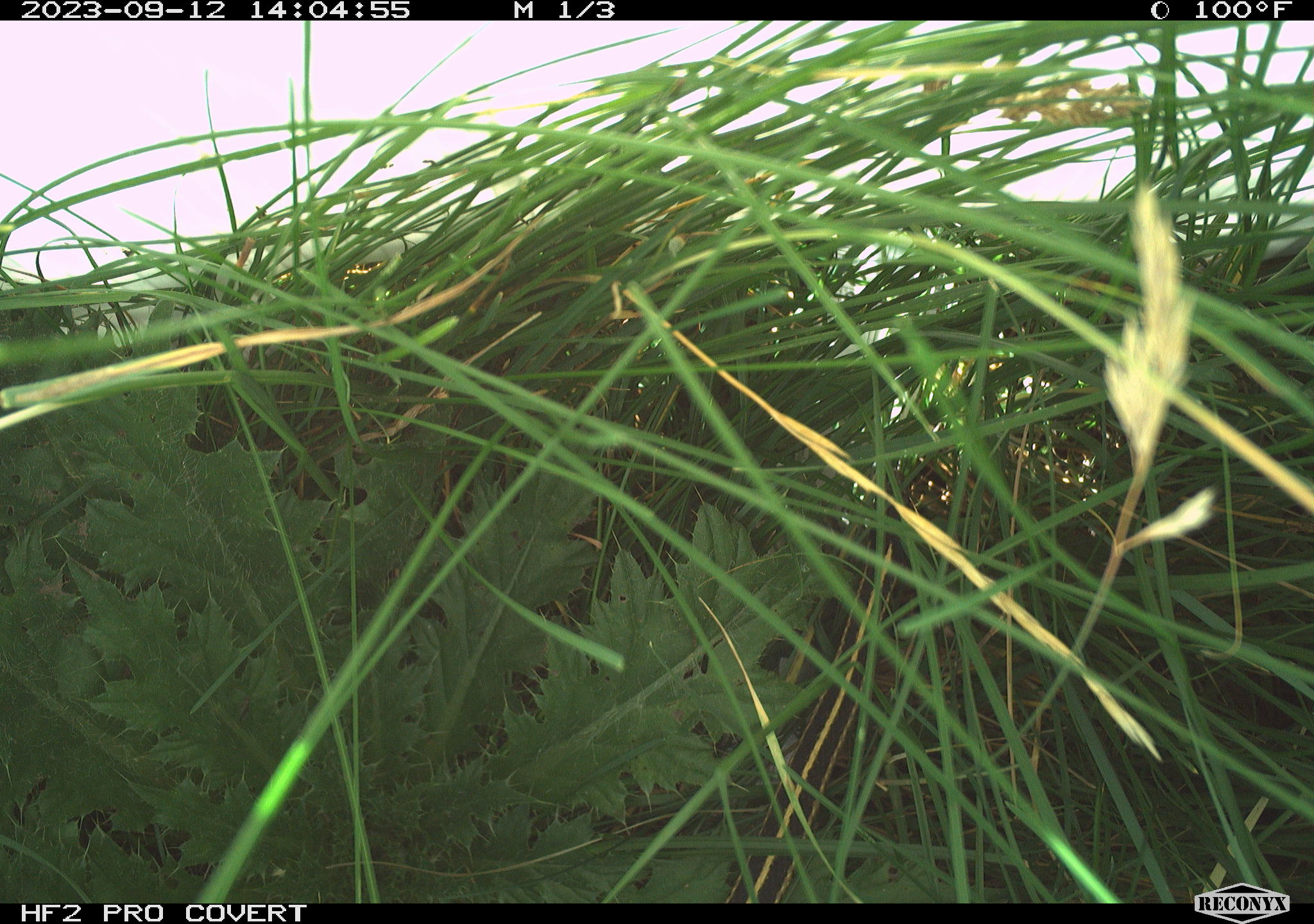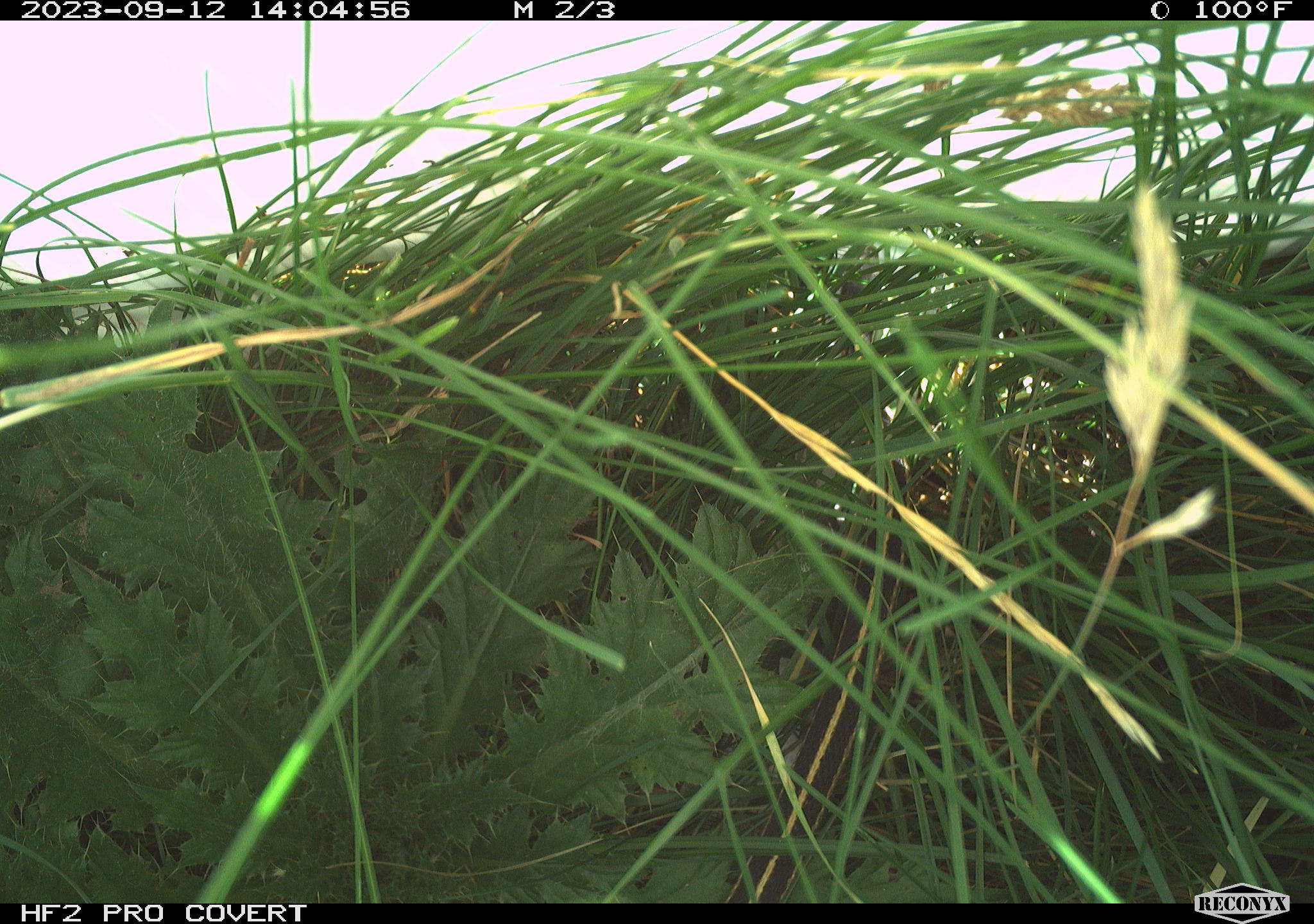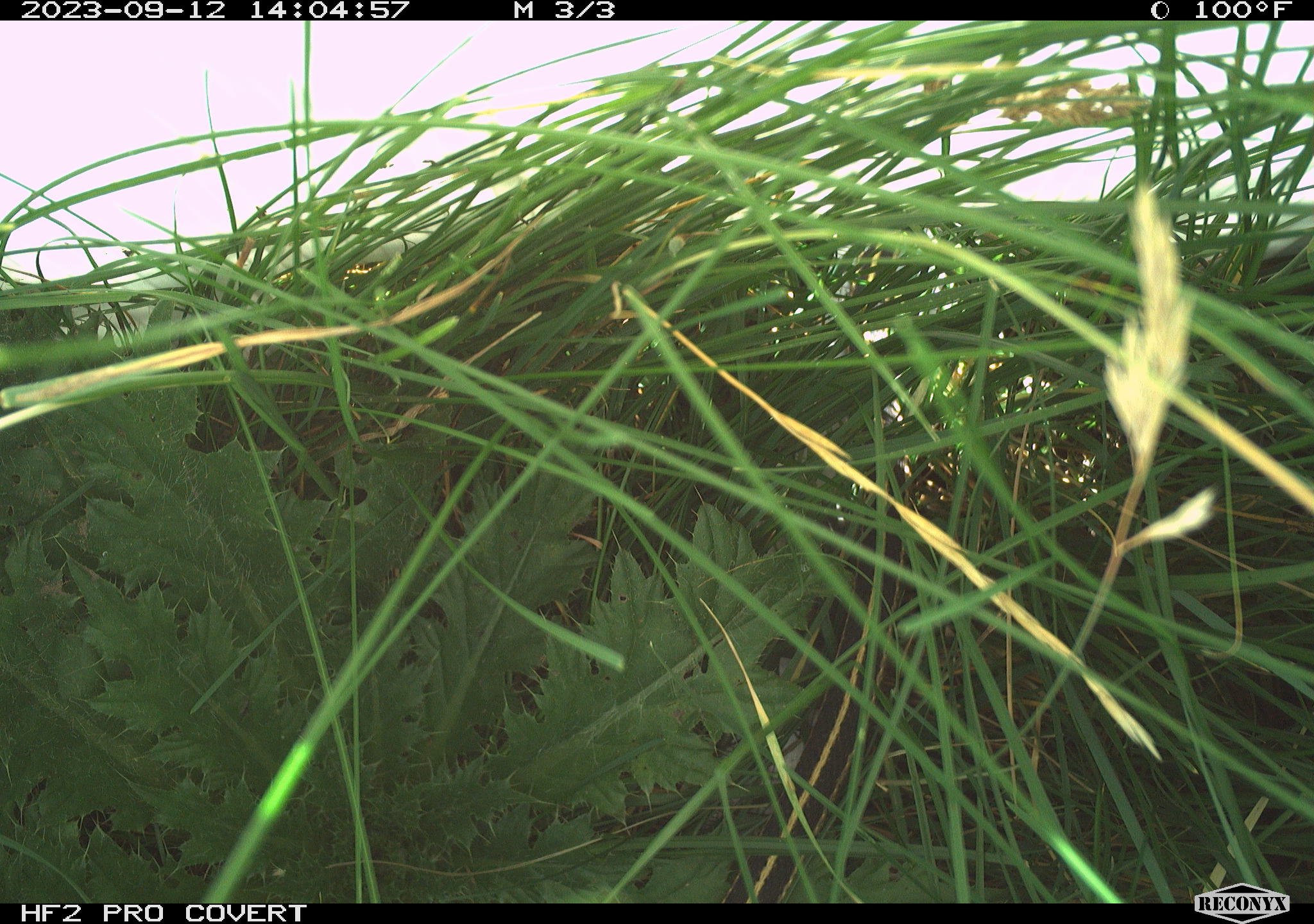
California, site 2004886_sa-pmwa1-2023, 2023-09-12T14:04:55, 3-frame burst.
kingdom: Animalia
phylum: Chordata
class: Reptilia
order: Squamata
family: Colubridae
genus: Thamnophis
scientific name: Thamnophis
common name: american gartersnakes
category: thamnophis species